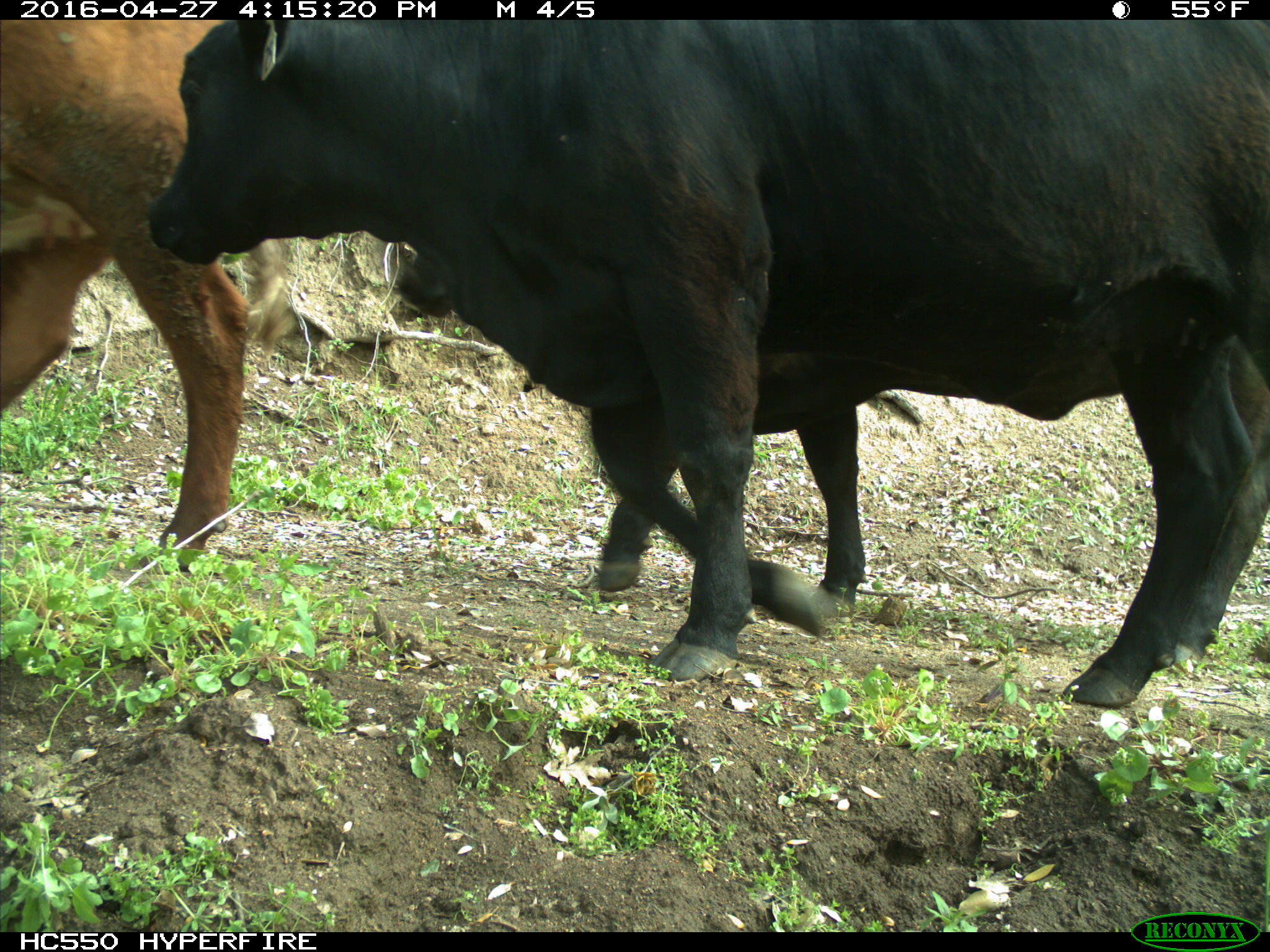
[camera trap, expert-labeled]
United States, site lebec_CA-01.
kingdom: Animalia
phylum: Chordata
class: Mammalia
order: Artiodactyla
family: Bovidae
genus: Bos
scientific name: Bos taurus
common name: domestic cow